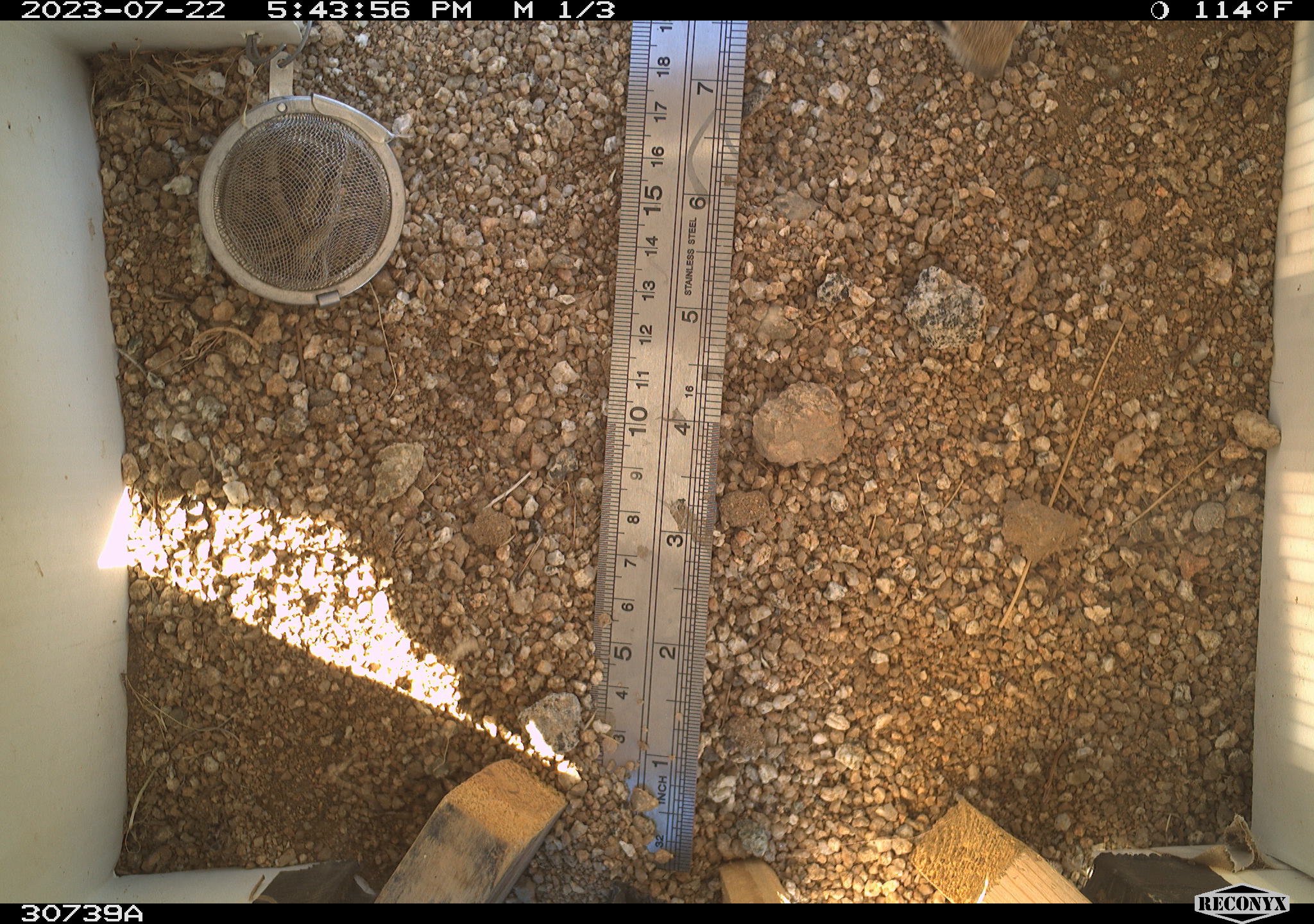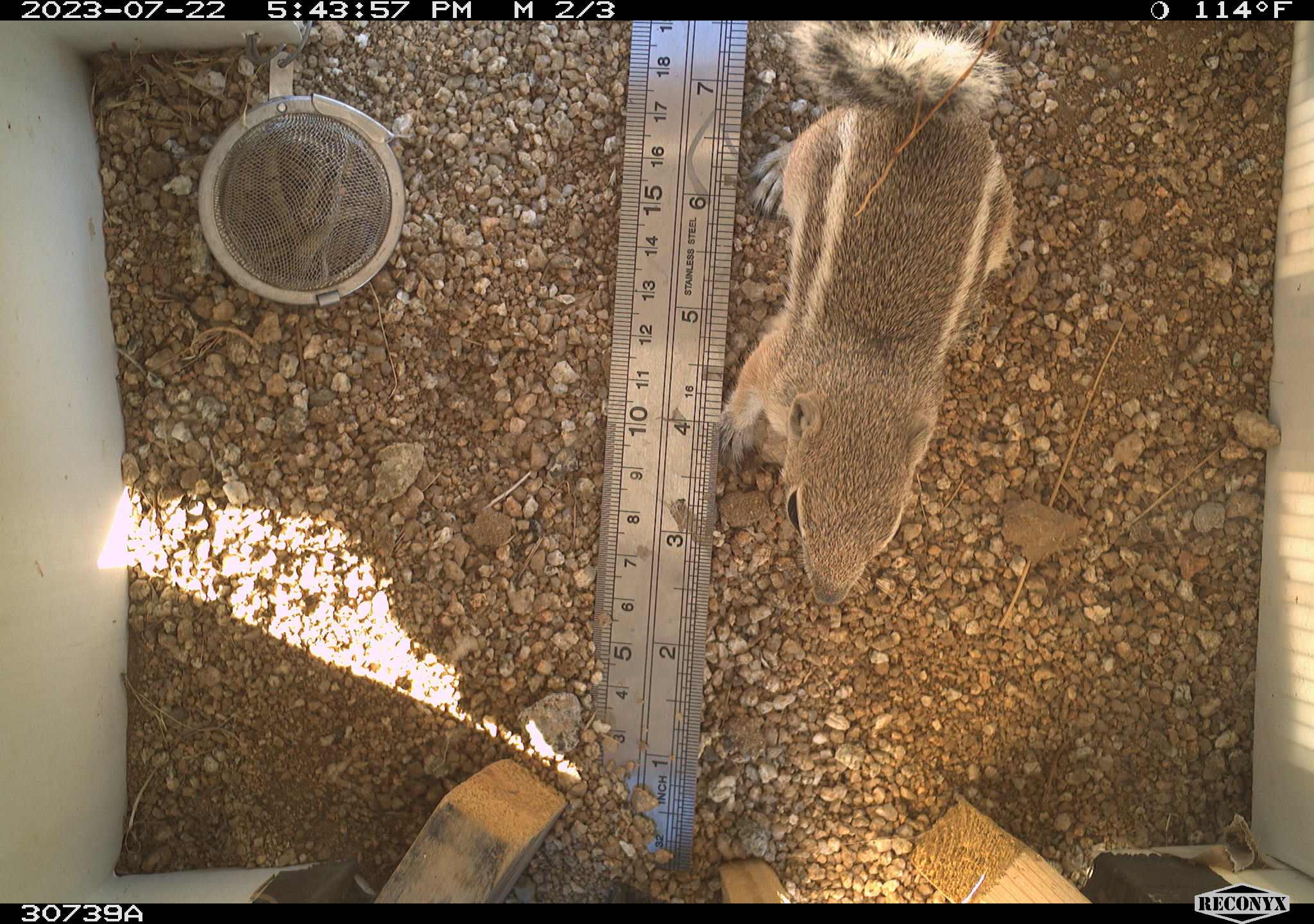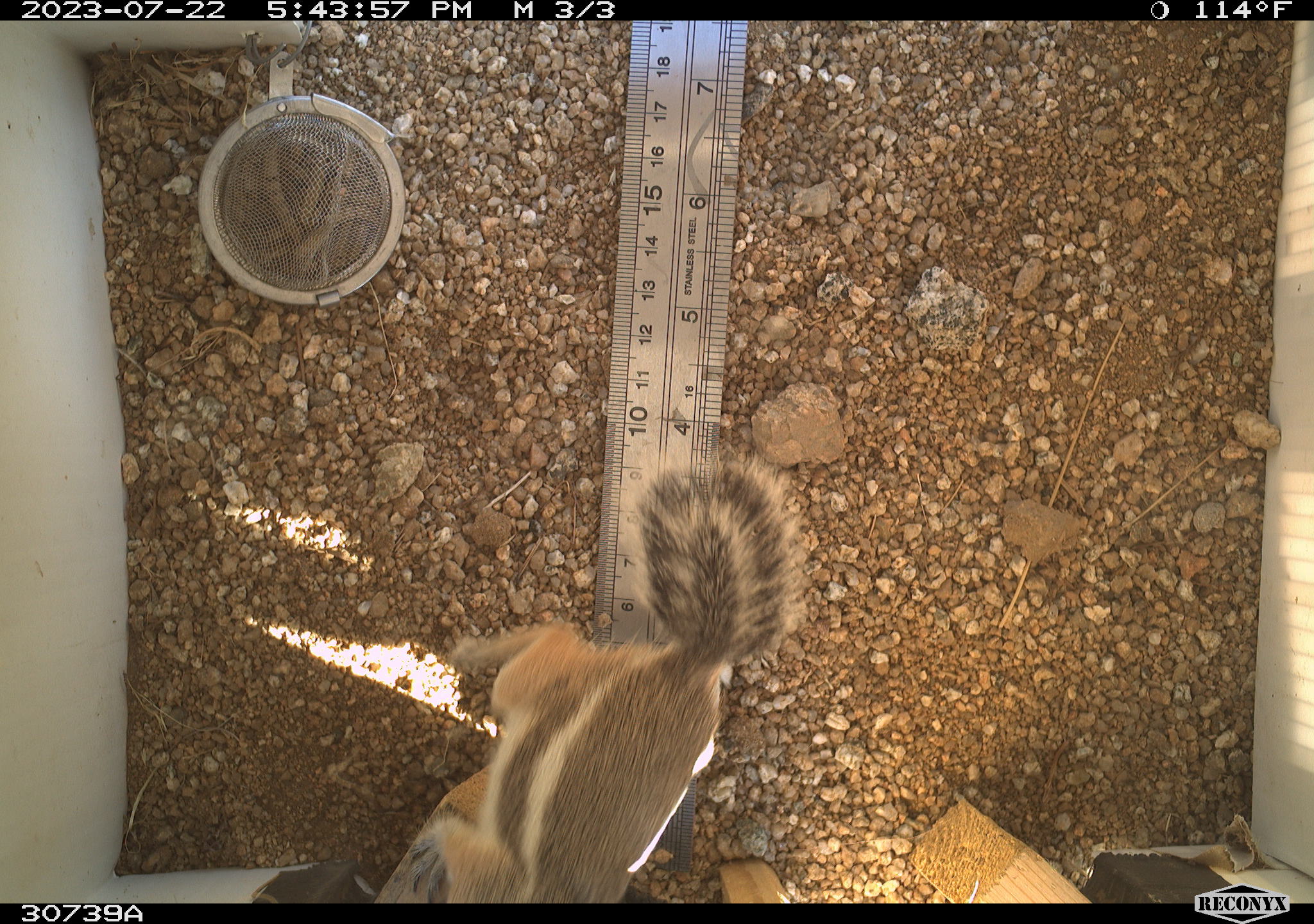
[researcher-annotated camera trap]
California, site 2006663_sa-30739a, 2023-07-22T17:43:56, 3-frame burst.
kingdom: Animalia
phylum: Chordata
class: Mammalia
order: Rodentia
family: Sciuridae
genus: Ammospermophilus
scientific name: Ammospermophilus leucurus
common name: white-tailed antelope squirrel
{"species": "white-tailed antelope squirrel (Ammospermophilus leucurus)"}